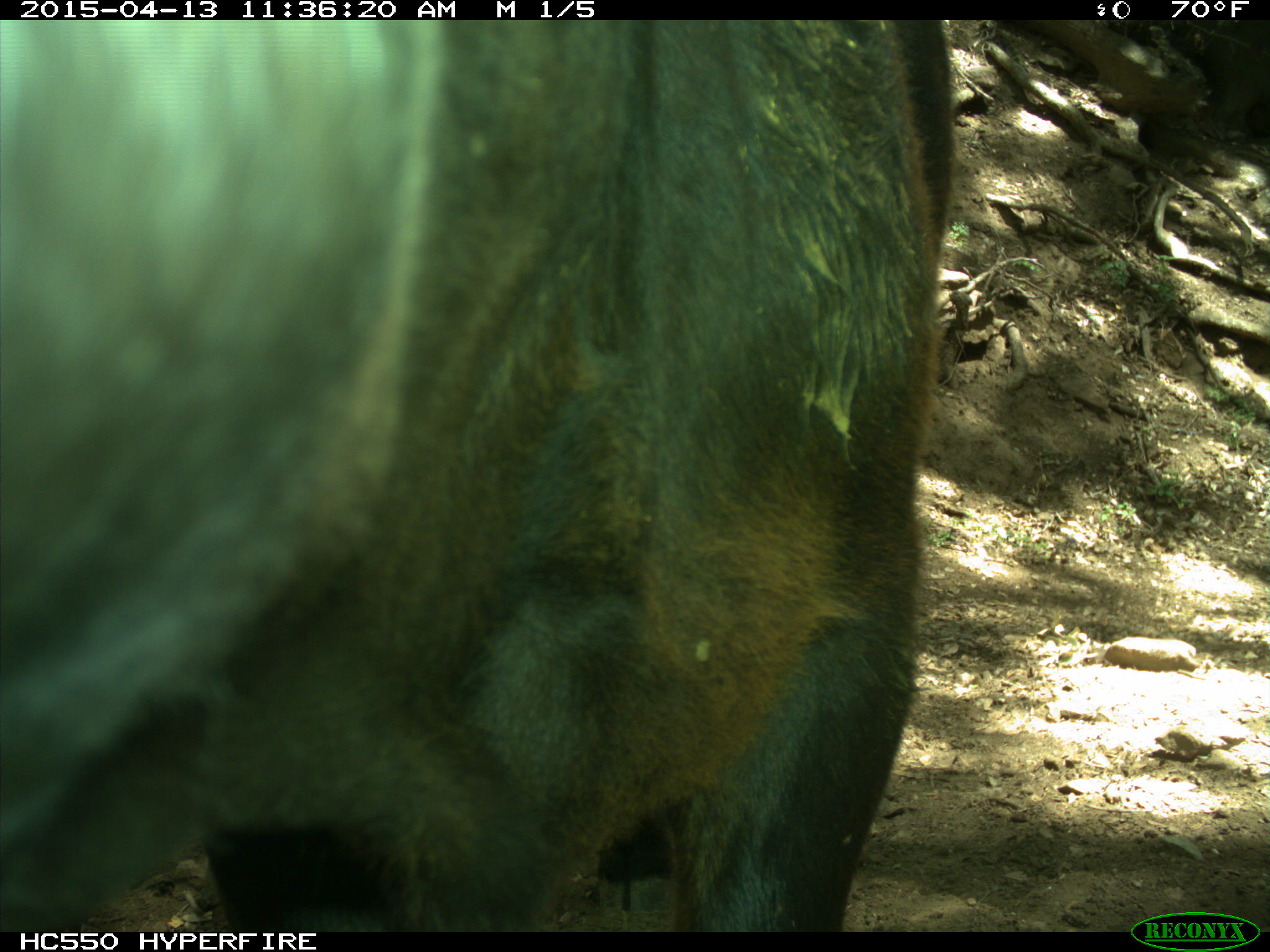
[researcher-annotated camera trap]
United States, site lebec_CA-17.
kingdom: Animalia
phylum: Chordata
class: Mammalia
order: Artiodactyla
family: Bovidae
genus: Bos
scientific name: Bos taurus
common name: domestic cow